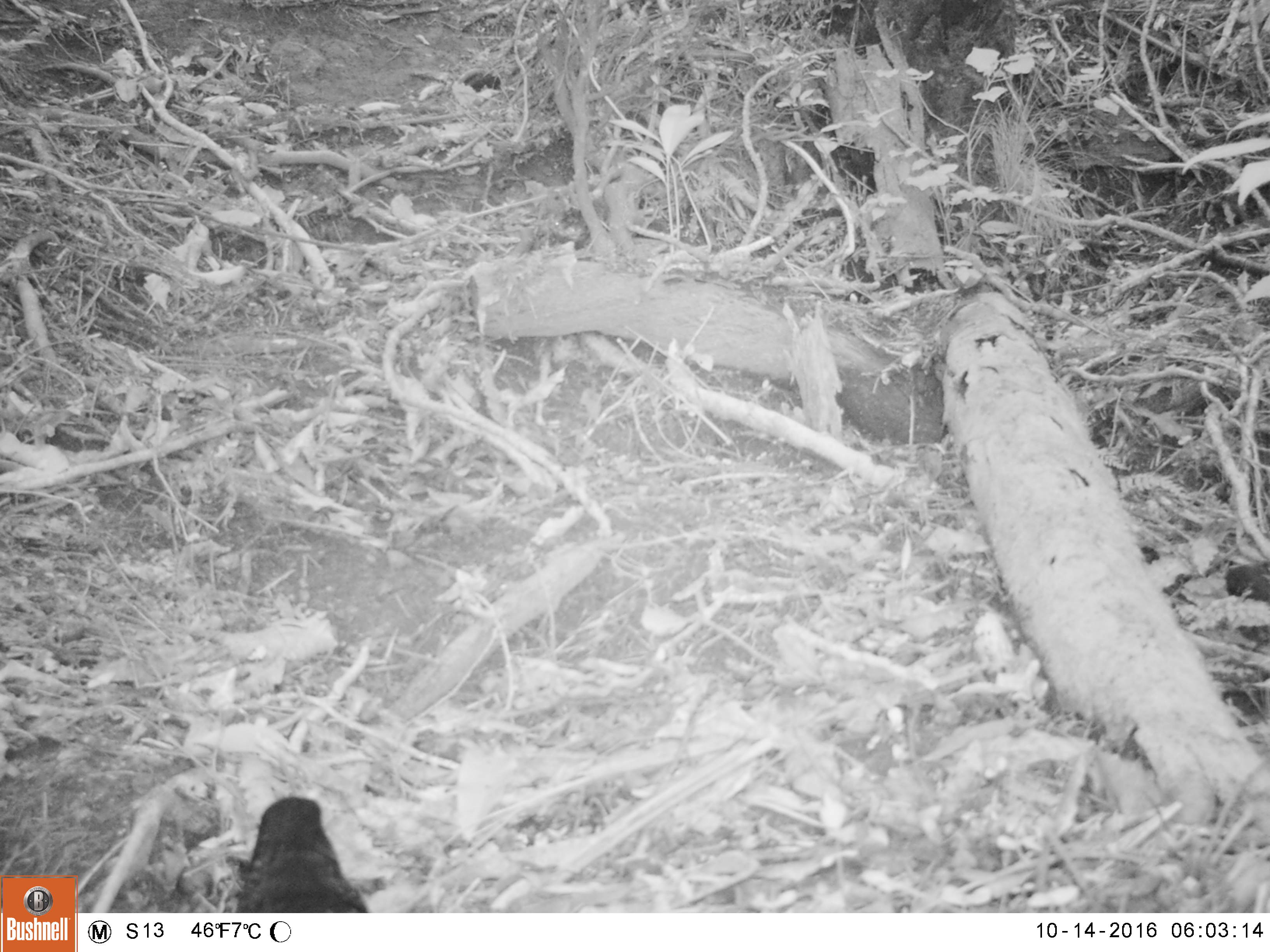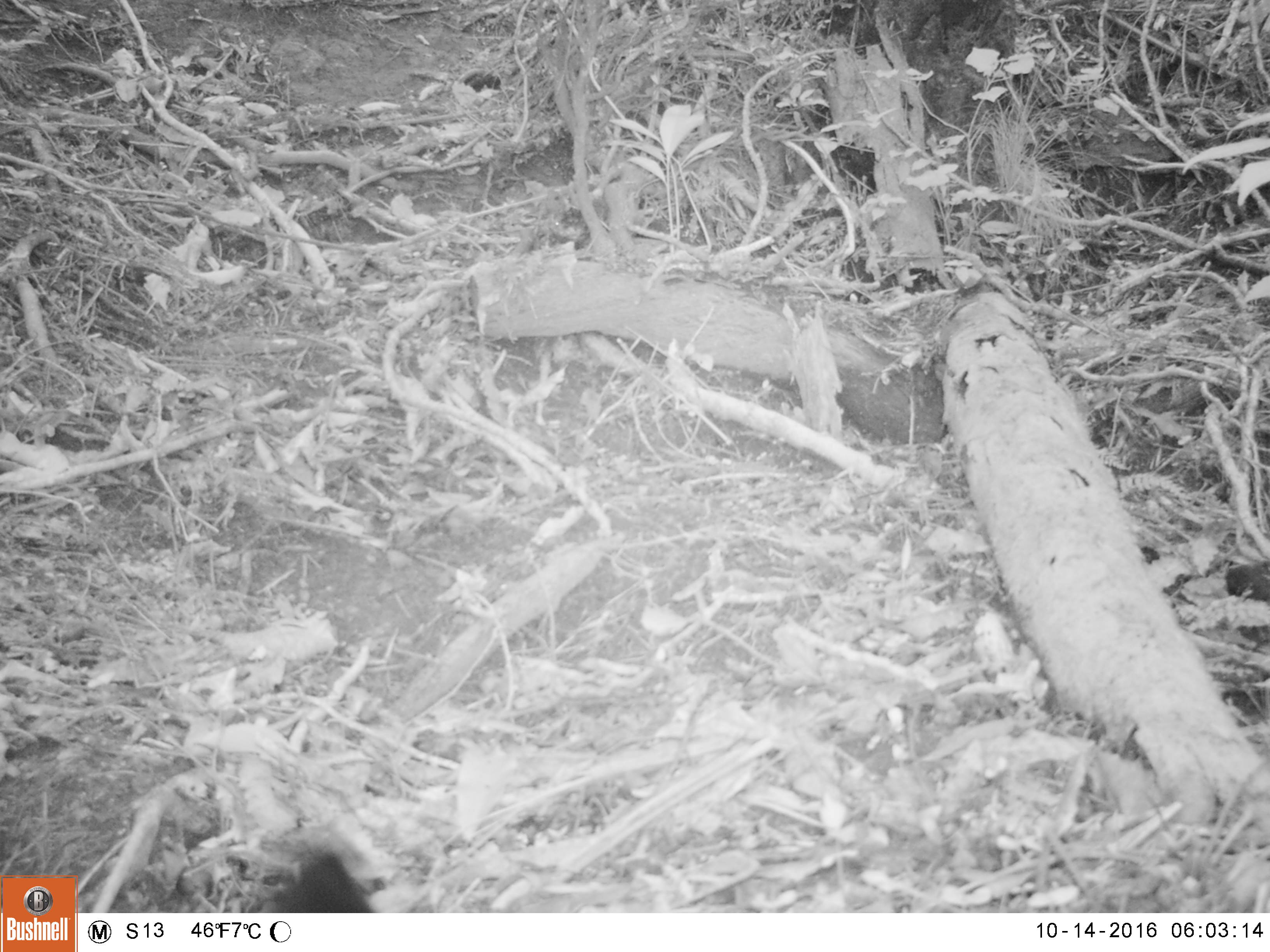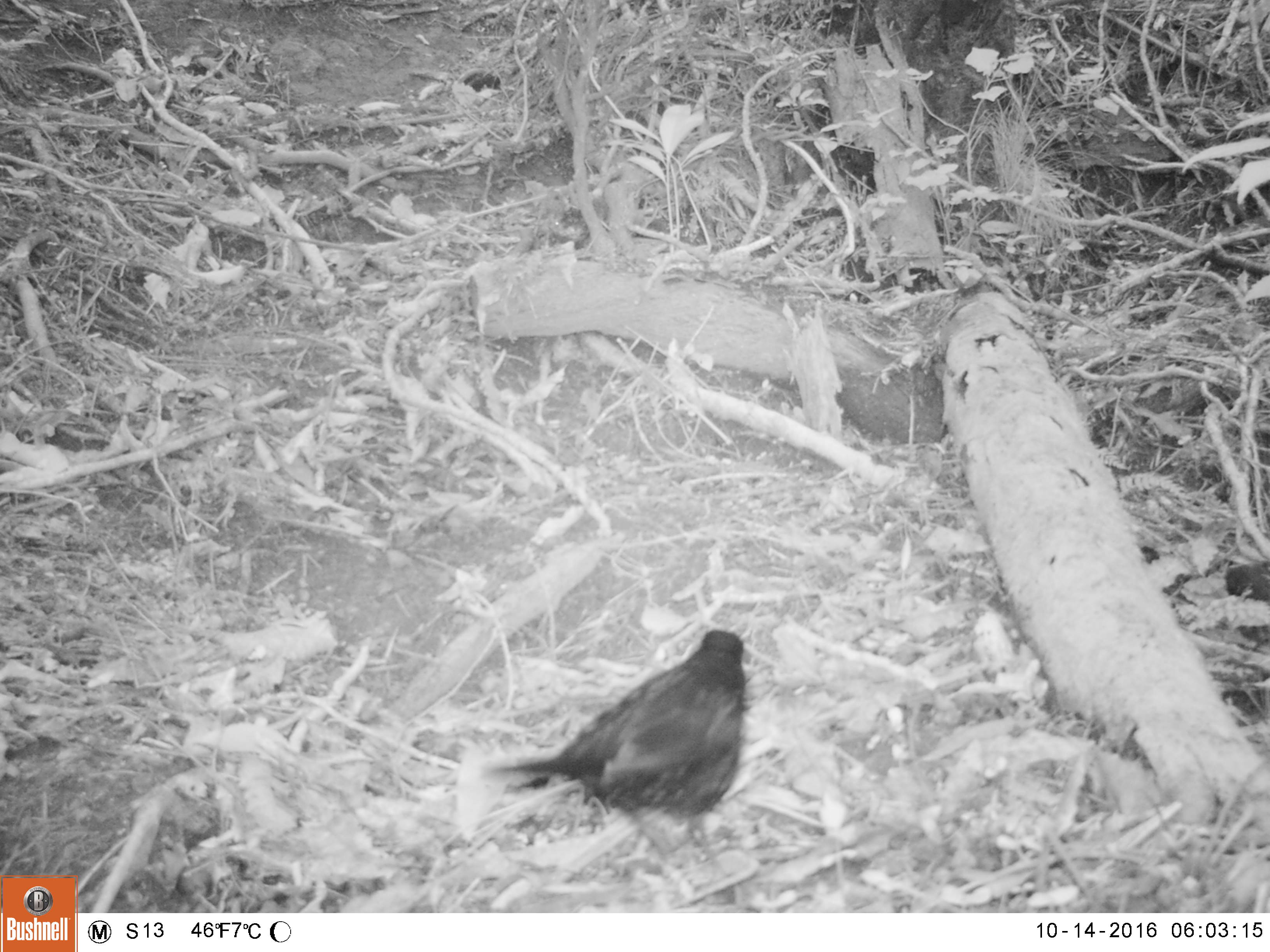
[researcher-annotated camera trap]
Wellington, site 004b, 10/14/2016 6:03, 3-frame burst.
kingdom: Animalia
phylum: Chordata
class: Aves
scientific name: Aves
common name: bird